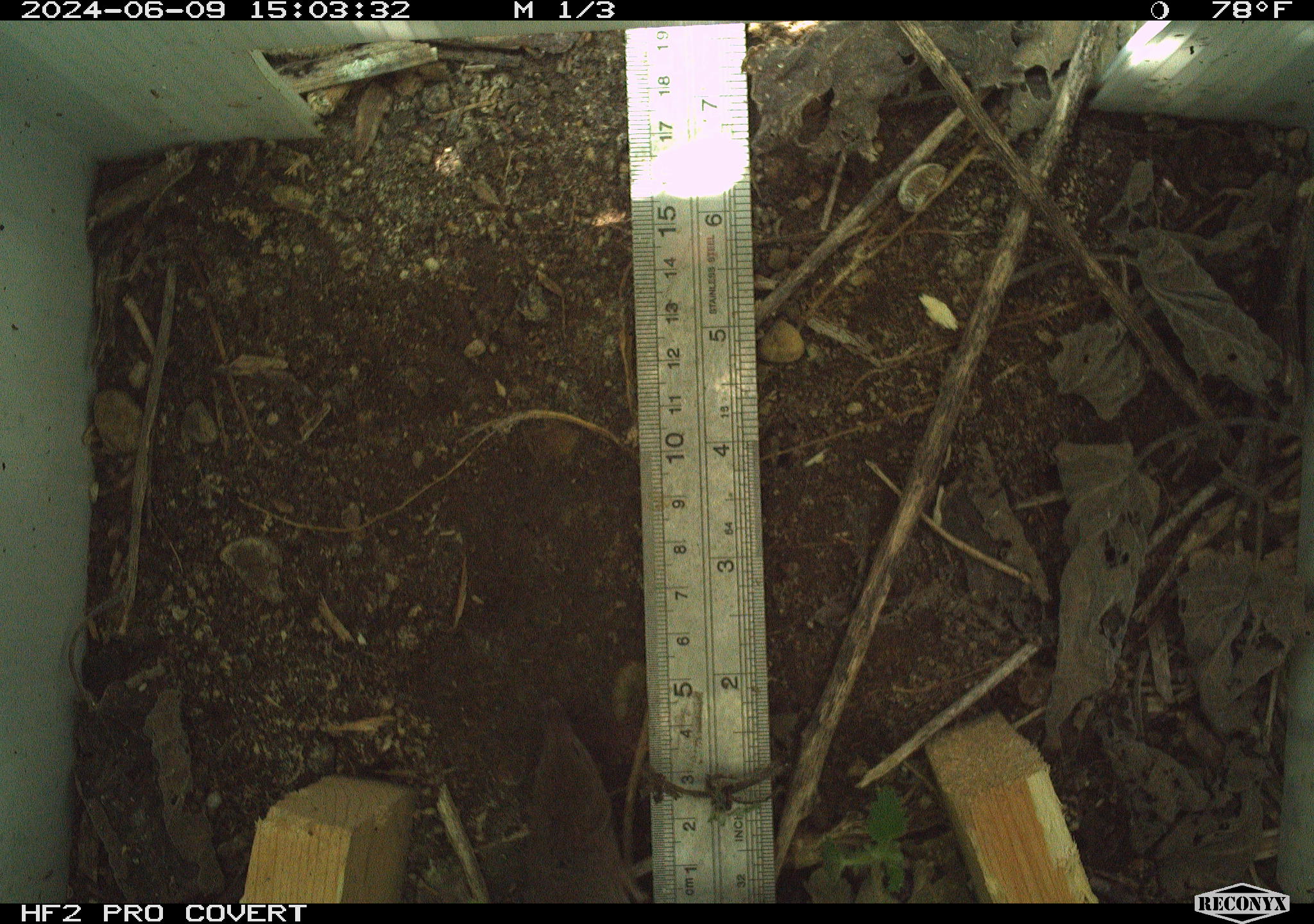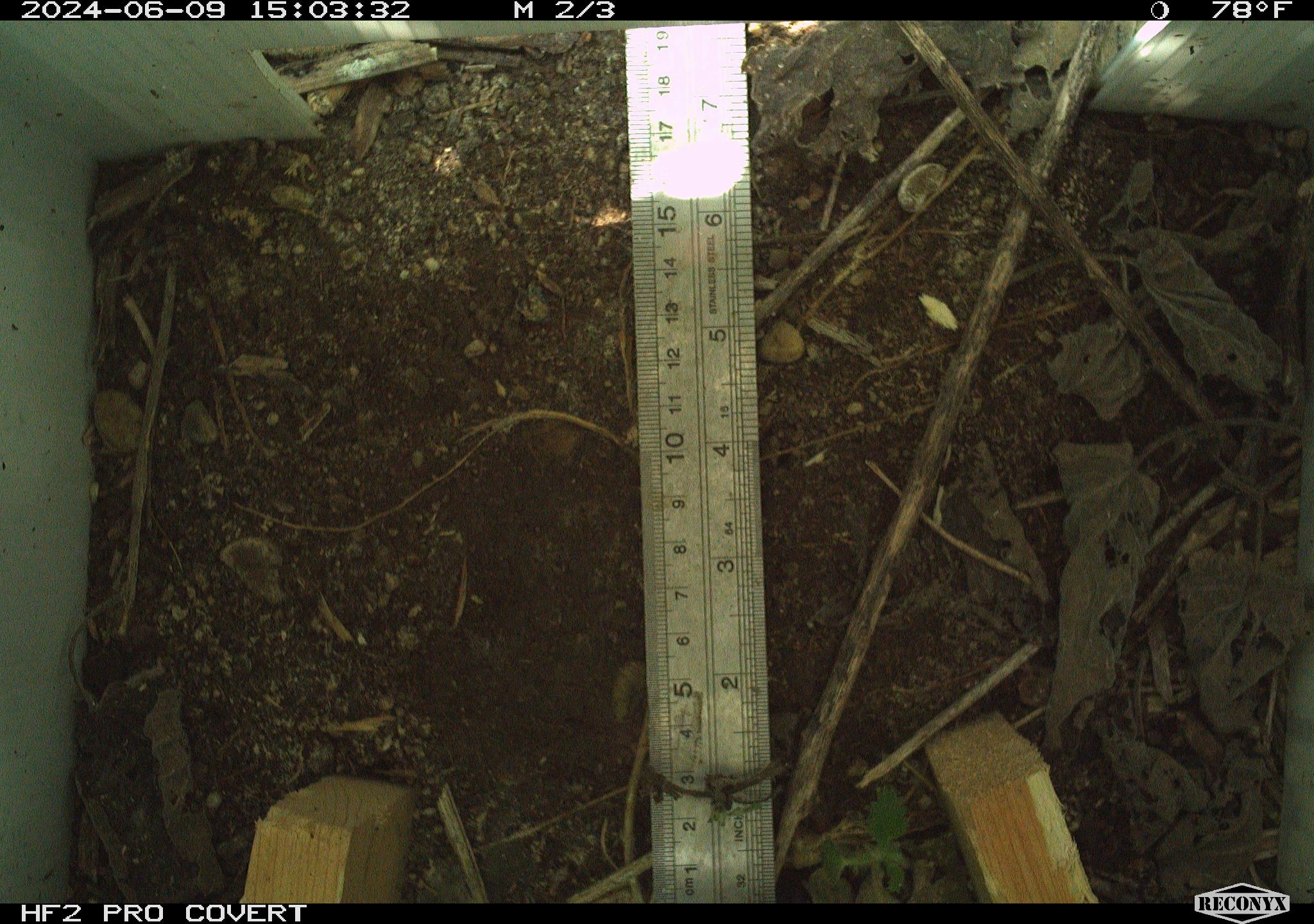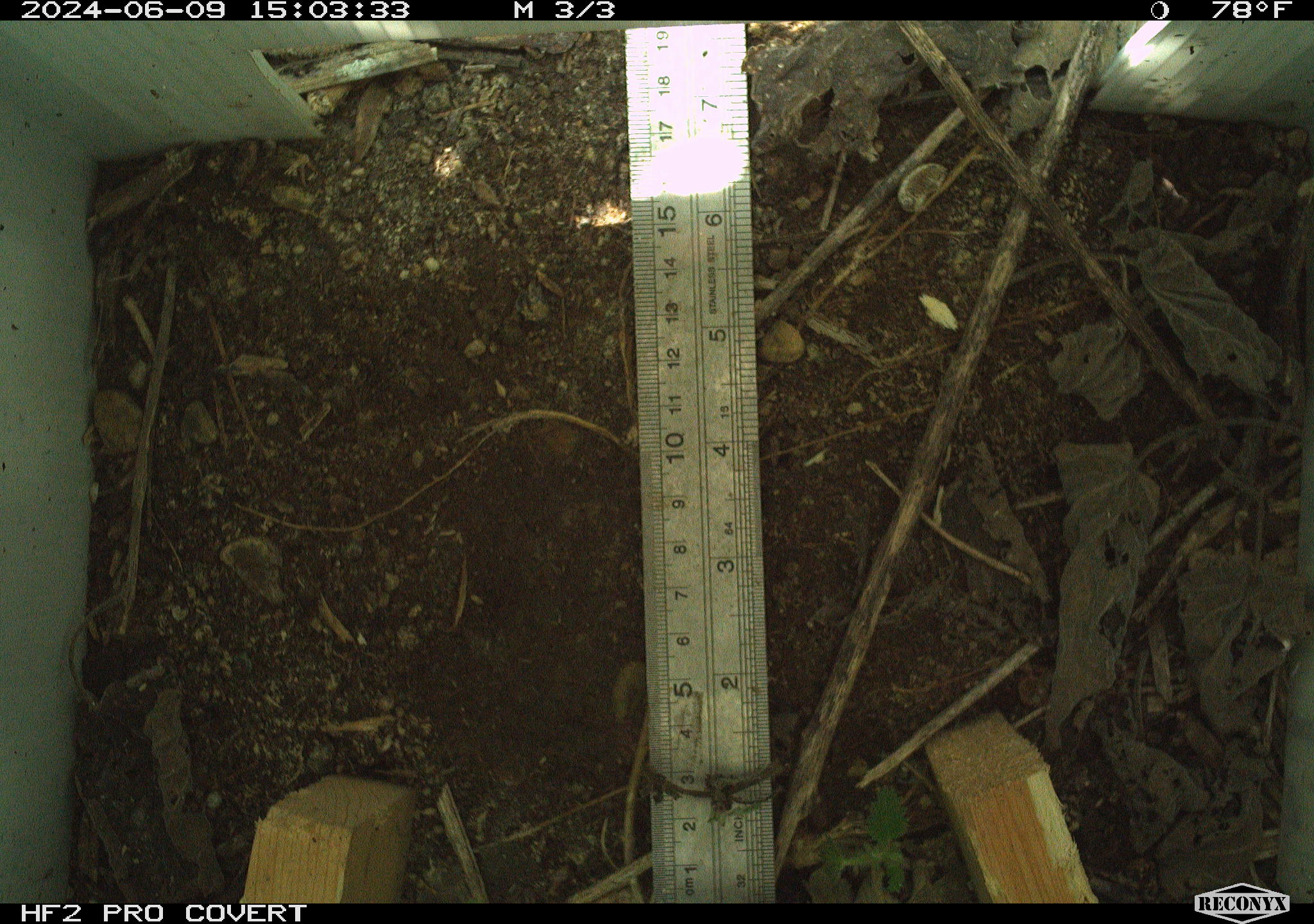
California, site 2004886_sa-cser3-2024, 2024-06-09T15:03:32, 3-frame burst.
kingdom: Animalia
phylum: Chordata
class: Mammalia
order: Eulipotyphla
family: Soricidae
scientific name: Soricidae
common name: shrews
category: soricidae family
Soricidae family (shrews) (Soricidae).